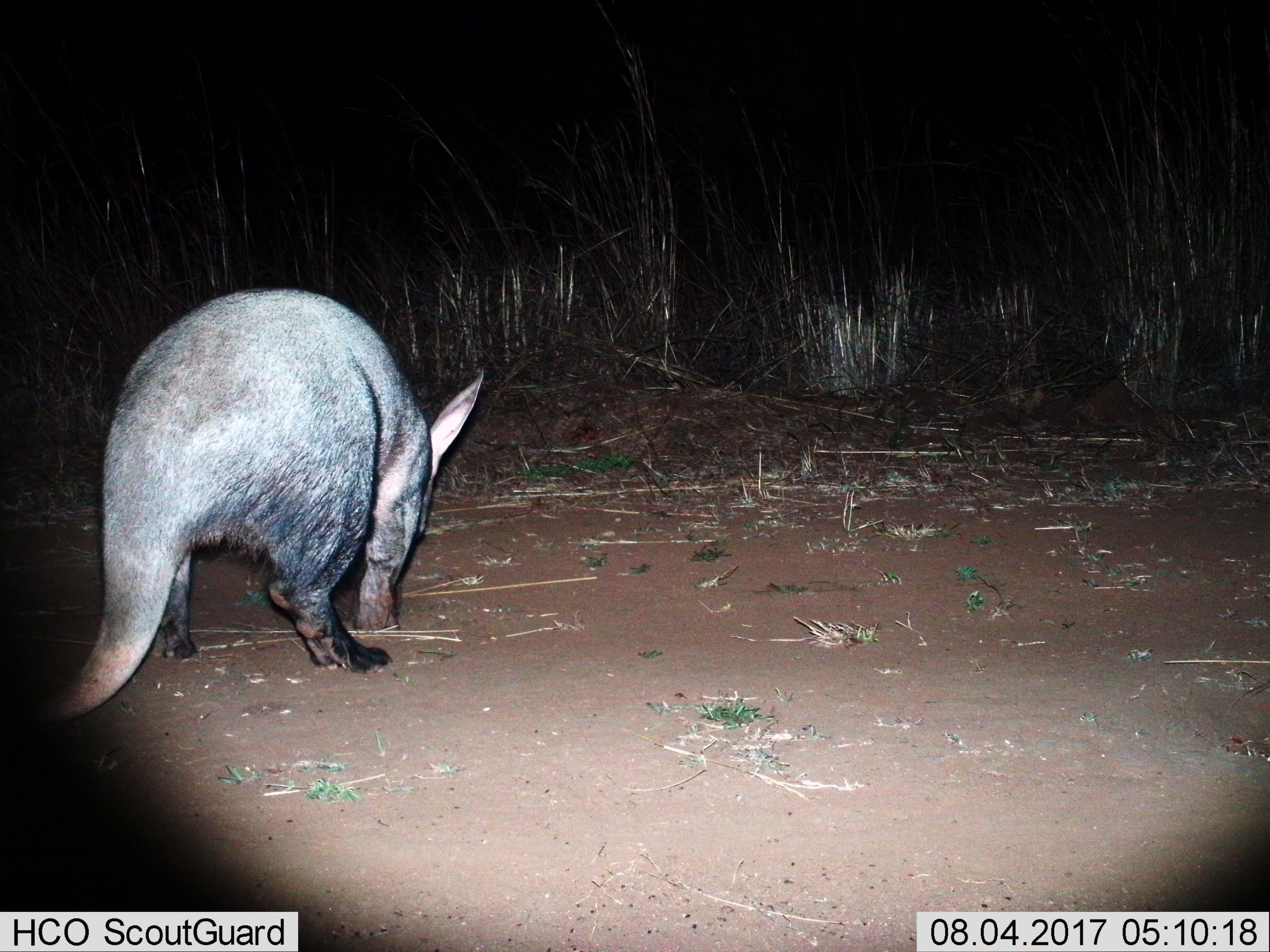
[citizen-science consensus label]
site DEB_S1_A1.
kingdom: Animalia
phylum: Chordata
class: Mammalia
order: Tubulidentata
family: Orycteropodidae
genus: Orycteropus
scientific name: Orycteropus afer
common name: aardvark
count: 1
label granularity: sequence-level